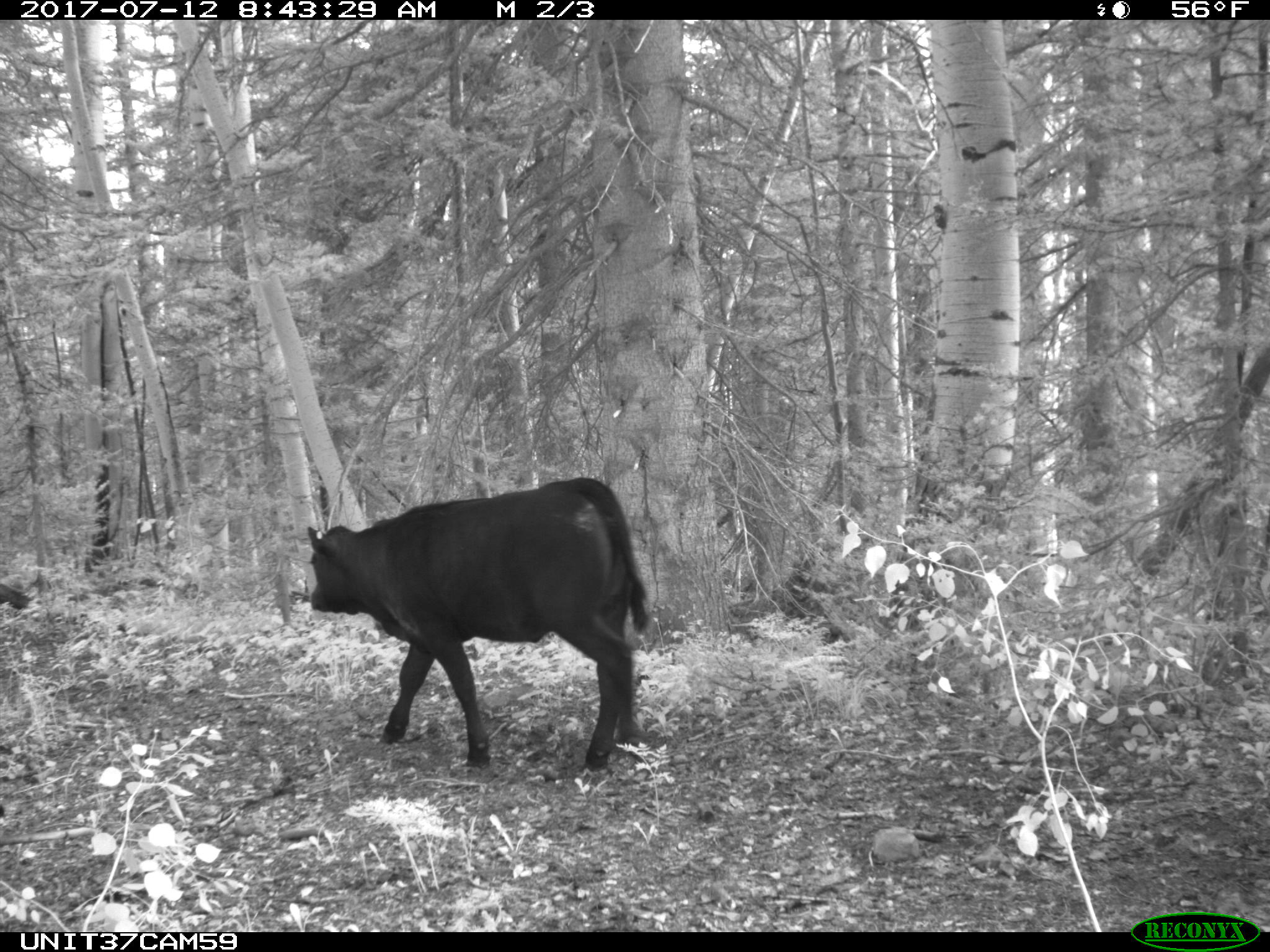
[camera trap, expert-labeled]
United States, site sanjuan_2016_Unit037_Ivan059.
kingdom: Animalia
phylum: Chordata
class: Mammalia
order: Artiodactyla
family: Bovidae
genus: Bos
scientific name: Bos taurus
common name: domestic cow